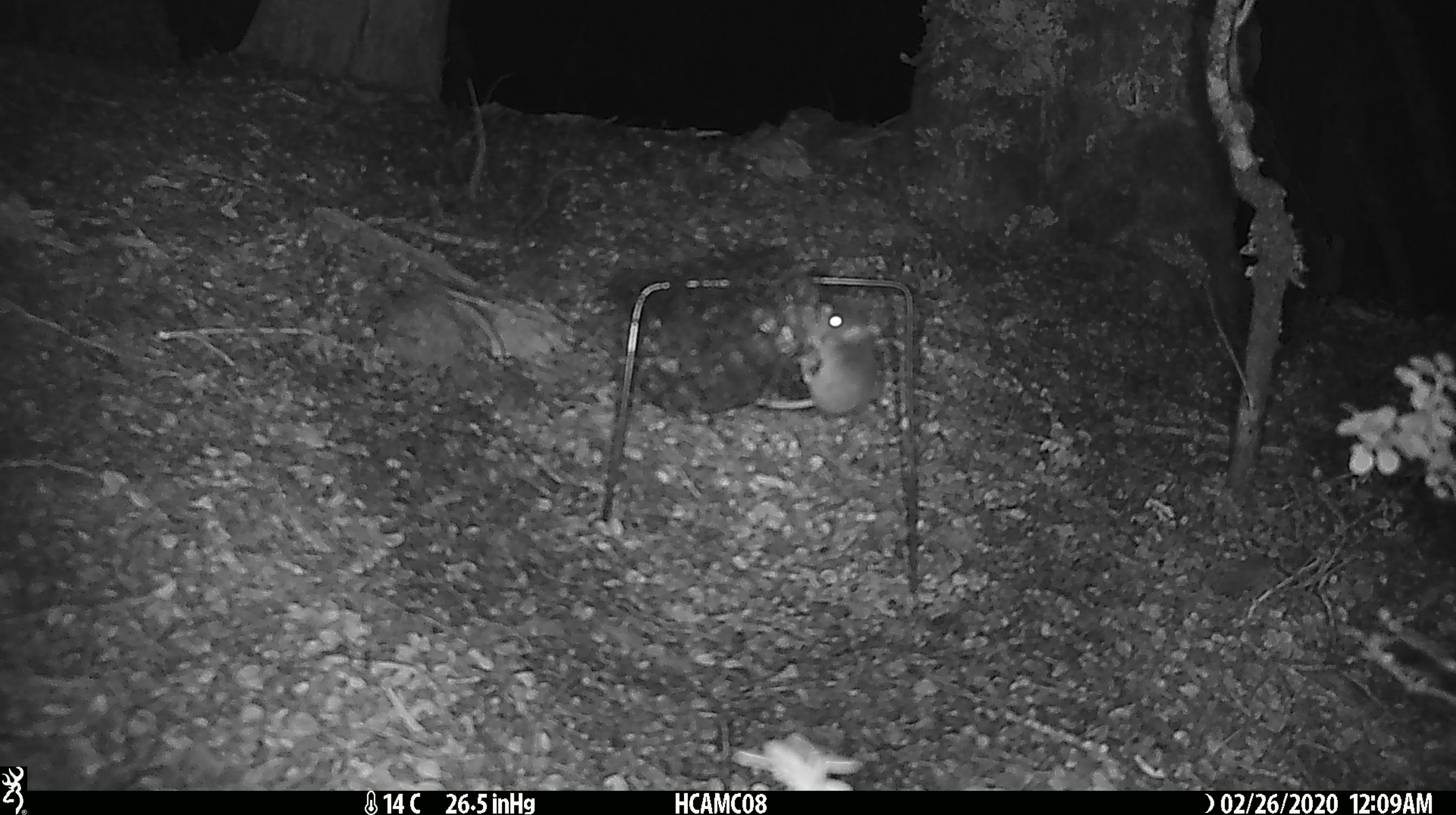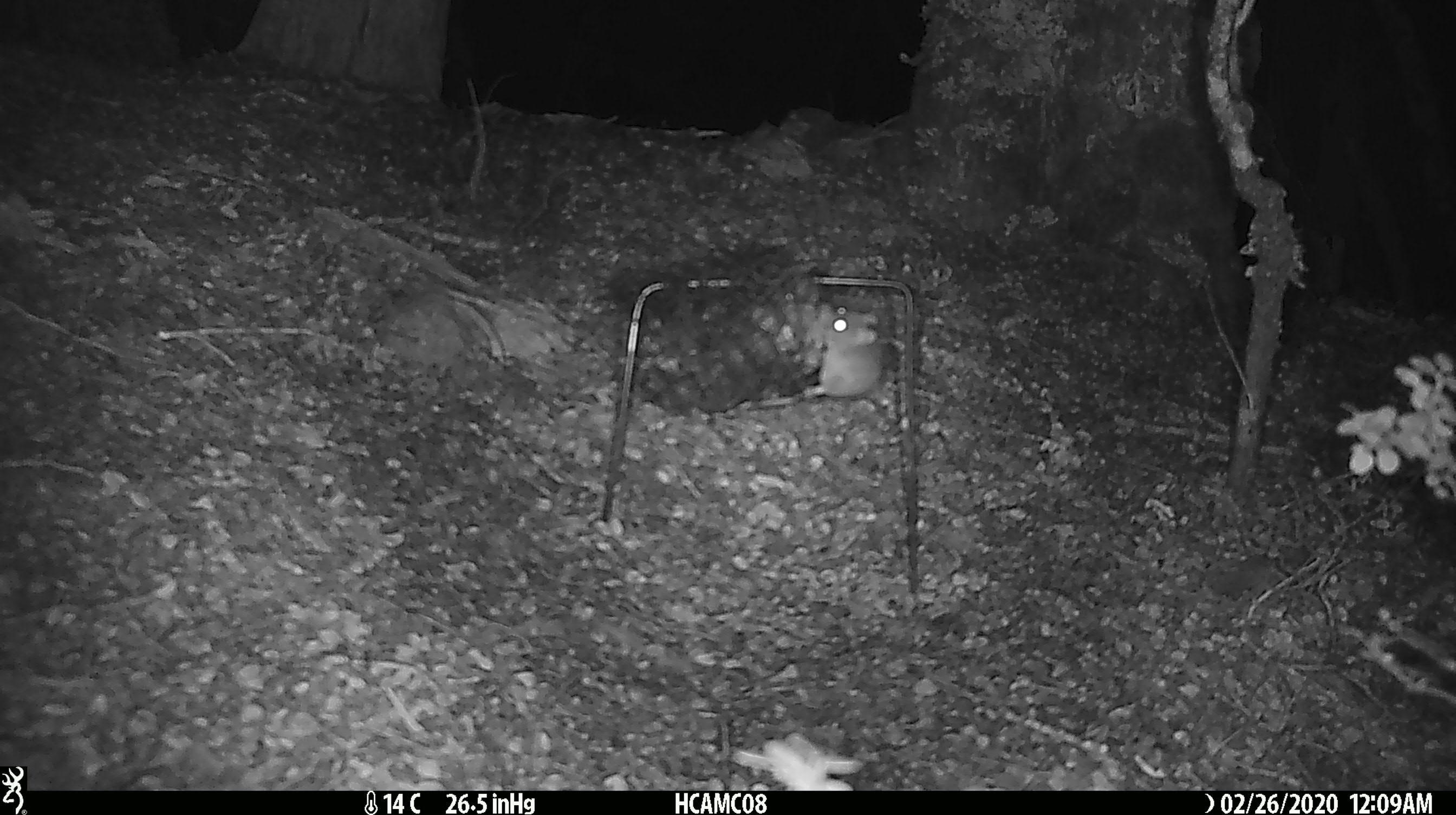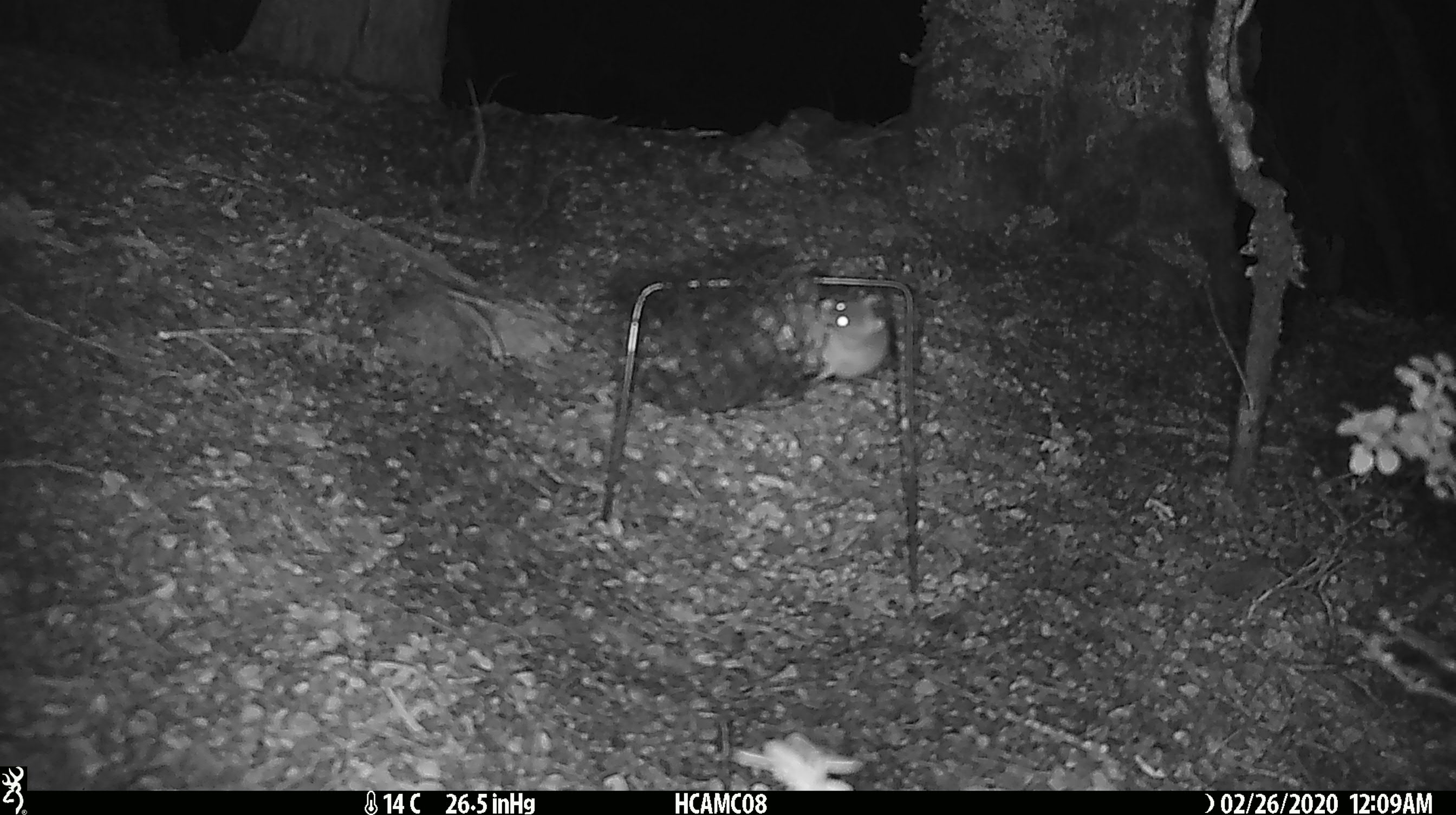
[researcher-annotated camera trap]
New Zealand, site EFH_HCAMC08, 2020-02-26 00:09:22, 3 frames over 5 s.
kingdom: Animalia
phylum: Chordata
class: Mammalia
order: Rodentia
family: Muridae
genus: Mus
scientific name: Mus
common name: mouse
Mouse (Mus).